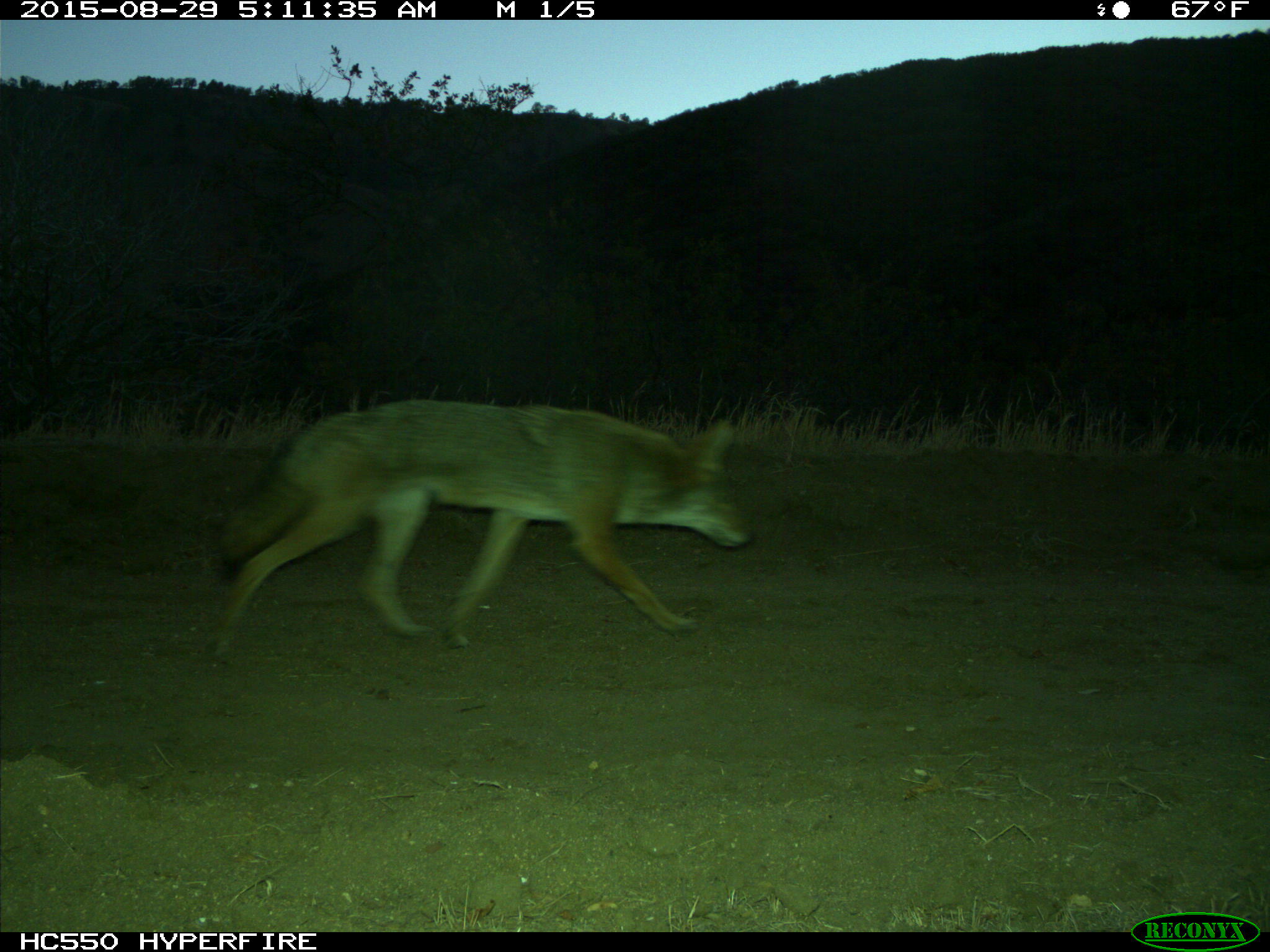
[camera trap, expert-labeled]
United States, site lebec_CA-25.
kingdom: Animalia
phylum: Chordata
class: Mammalia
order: Carnivora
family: Canidae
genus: Canis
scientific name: Canis latrans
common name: coyote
Canis latrans (coyote).